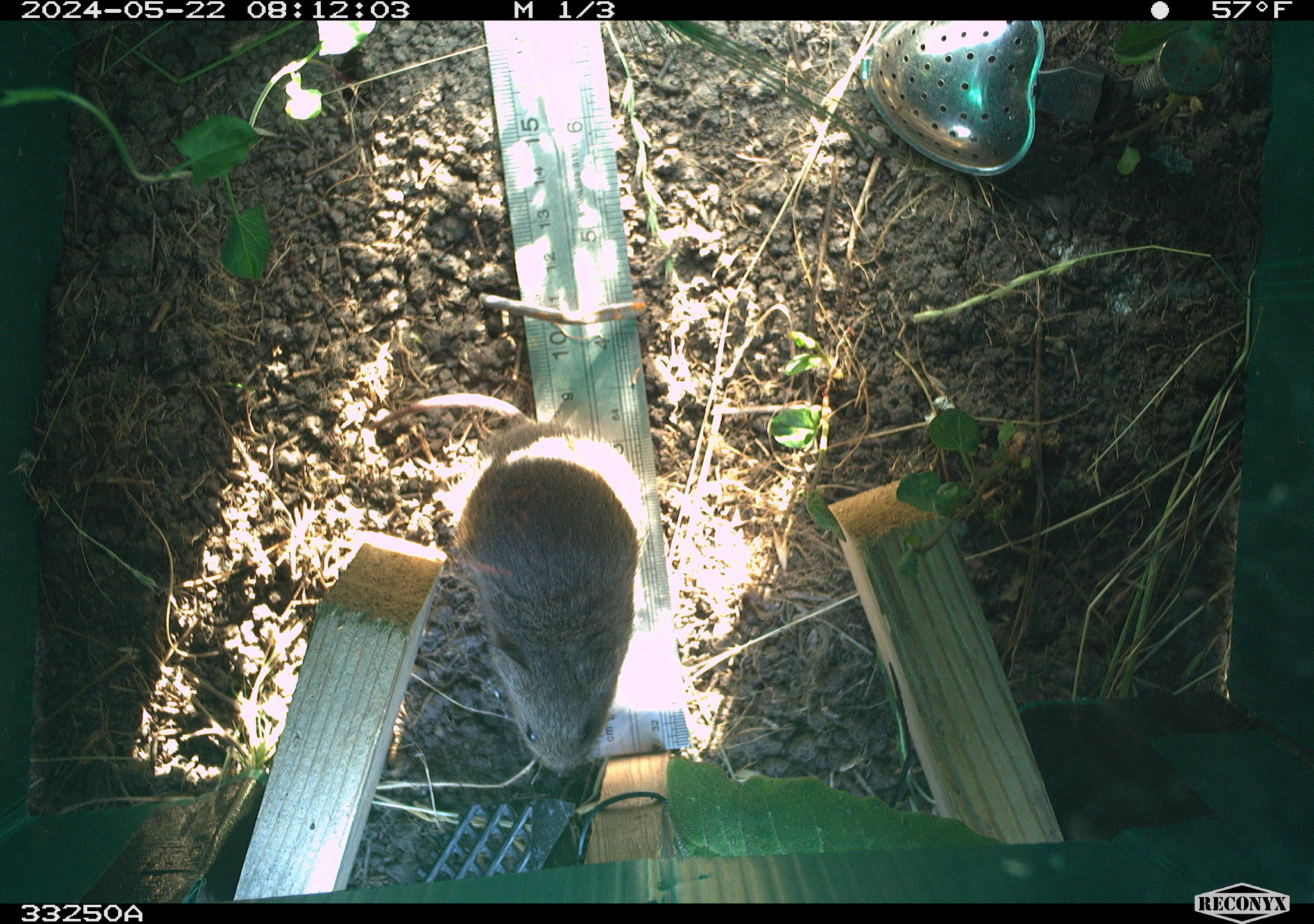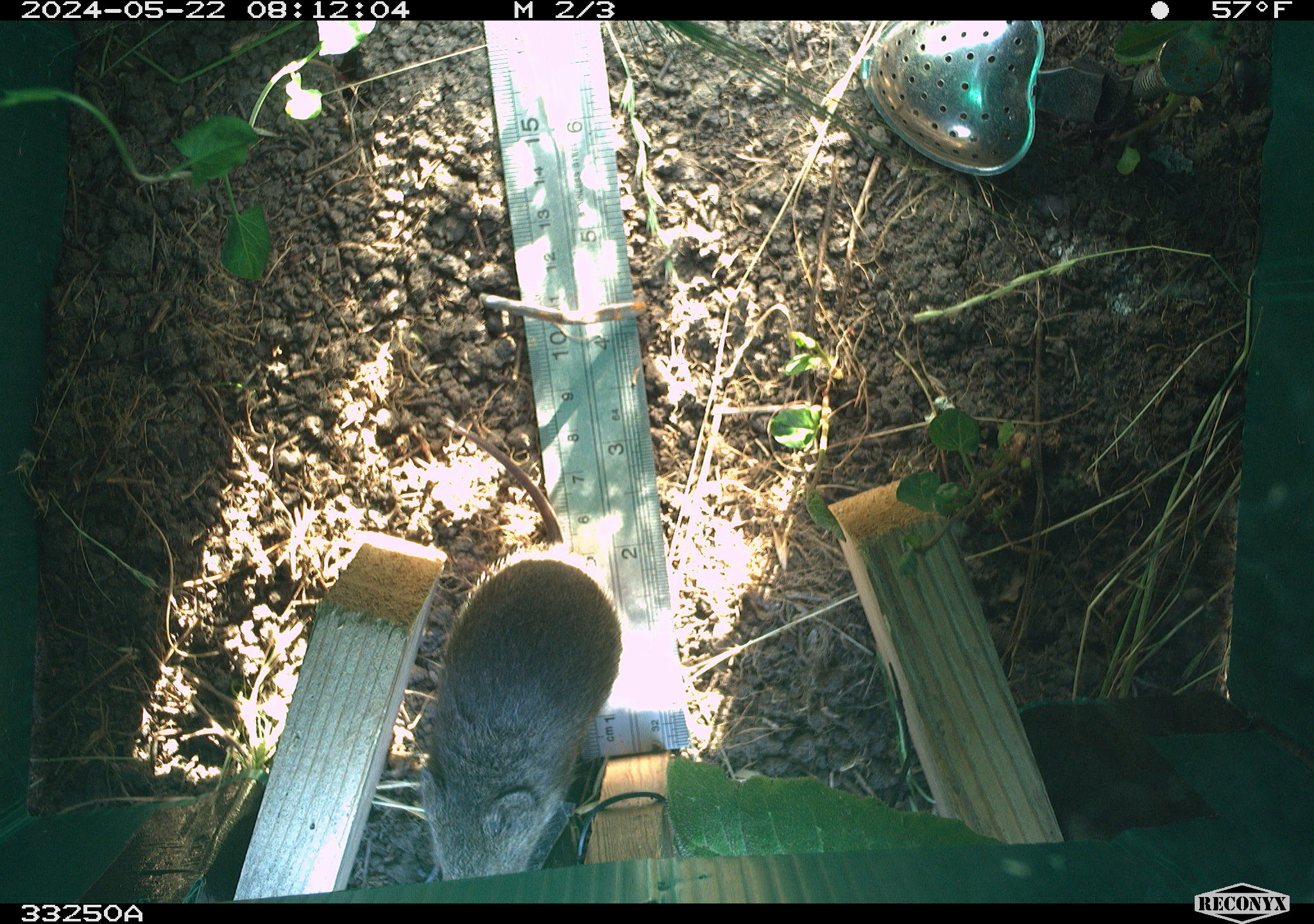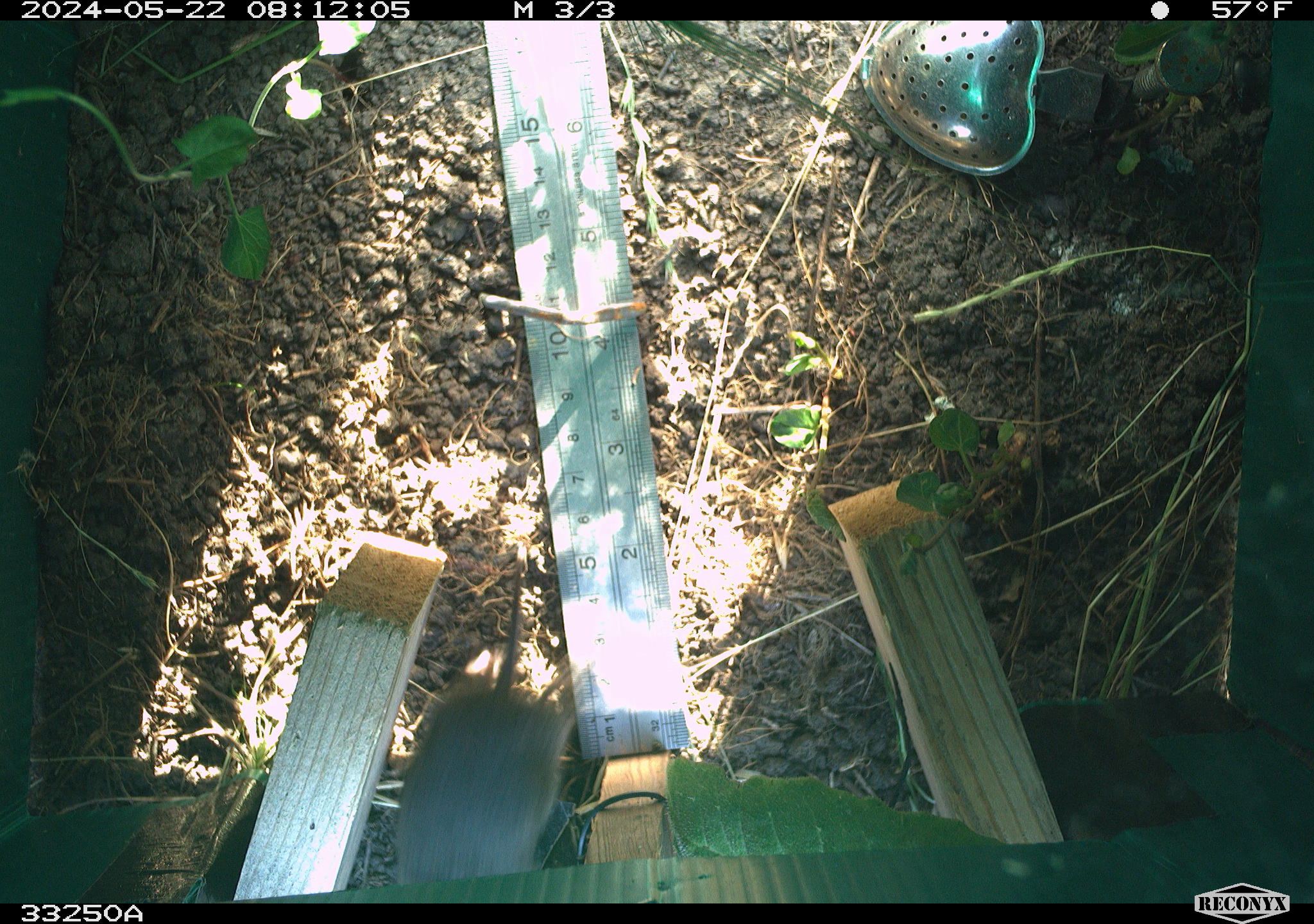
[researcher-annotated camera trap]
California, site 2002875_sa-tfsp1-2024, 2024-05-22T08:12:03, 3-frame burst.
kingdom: Animalia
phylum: Chordata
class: Mammalia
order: Rodentia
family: Cricetidae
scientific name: Arvicolinae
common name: voles, lemmings, and muskrats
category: arvicolinae subfamily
Arvicolinae subfamily (voles, lemmings, and muskrats) (Arvicolinae).